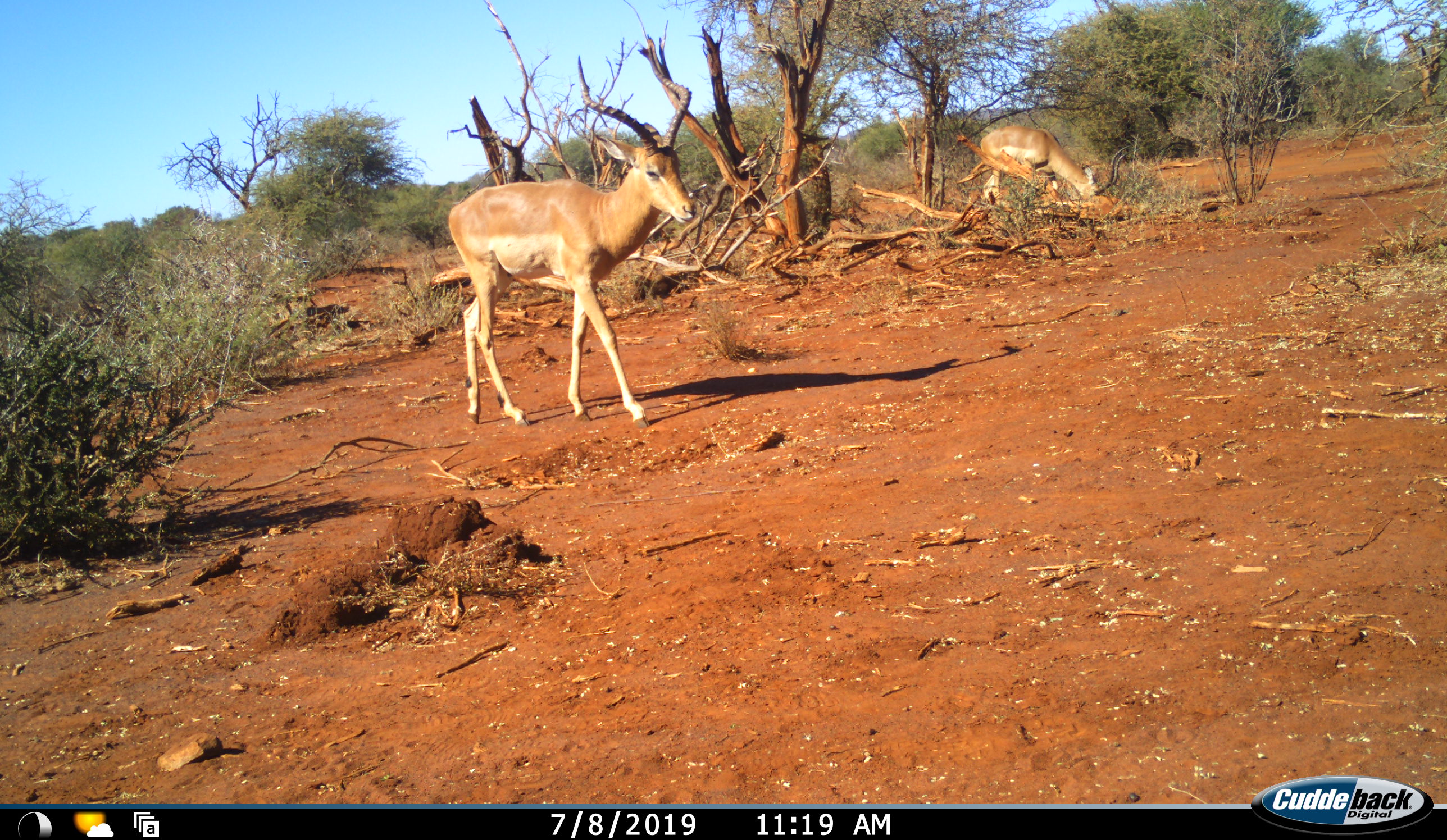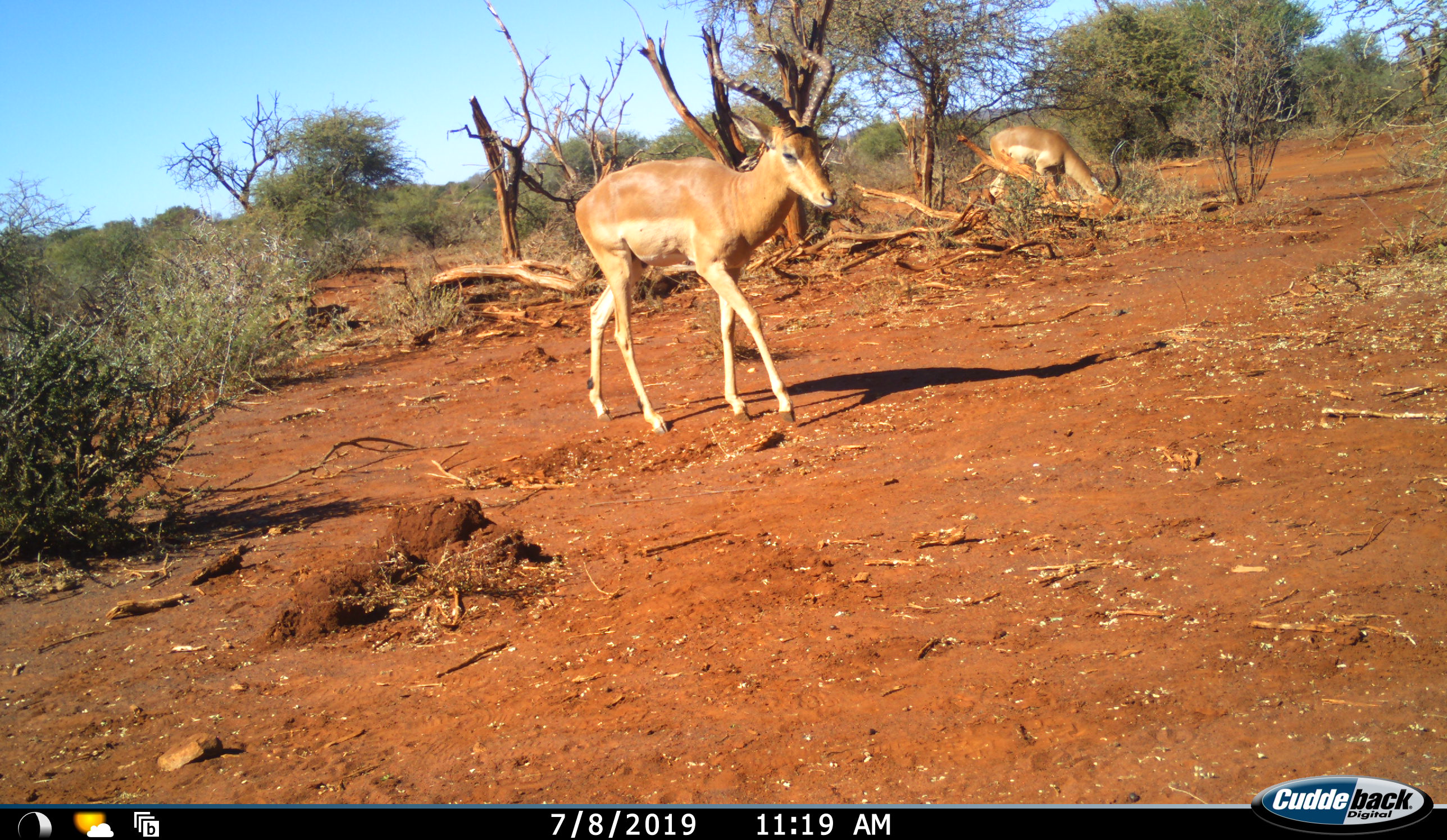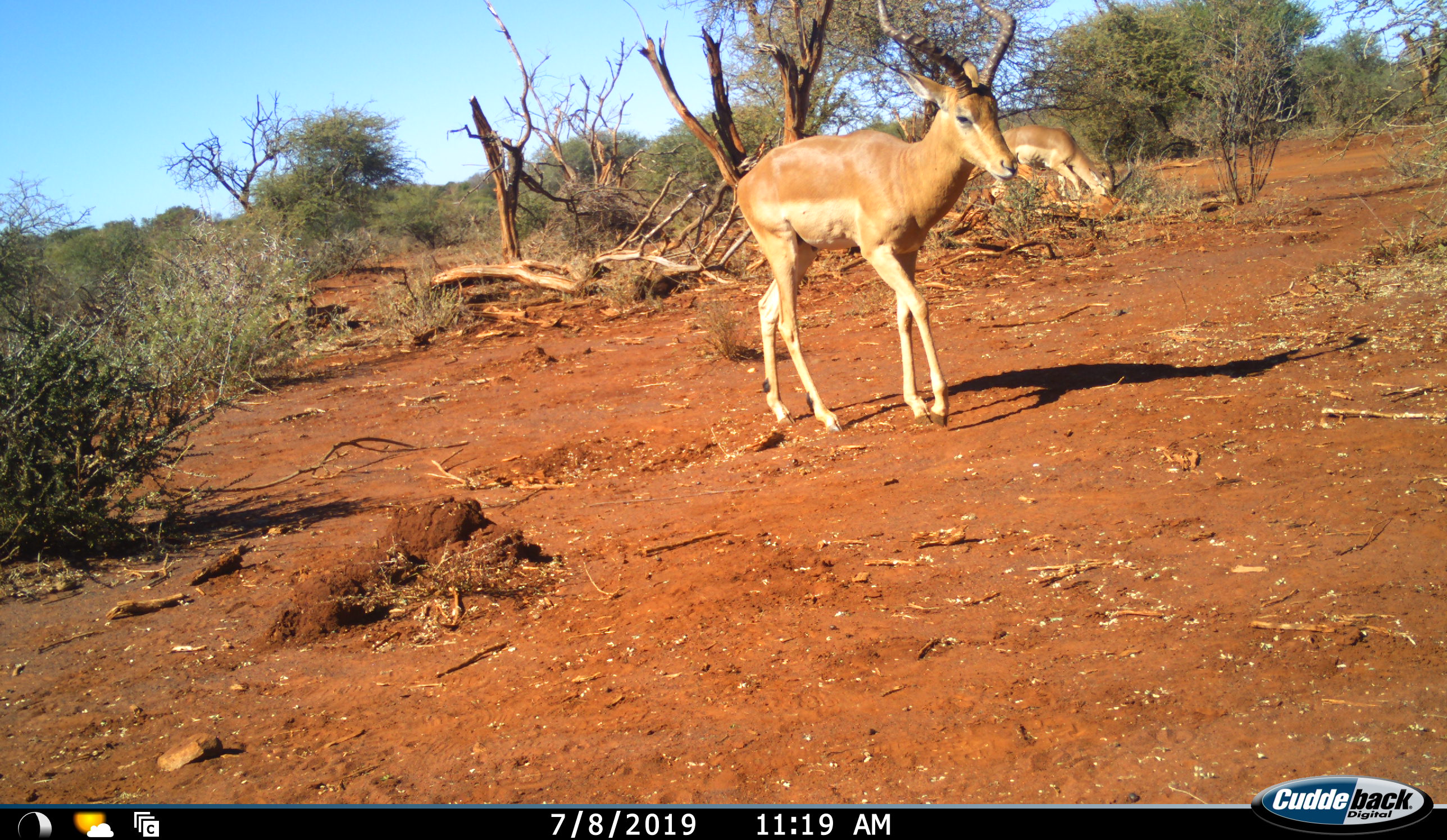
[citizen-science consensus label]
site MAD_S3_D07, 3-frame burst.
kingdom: Animalia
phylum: Chordata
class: Mammalia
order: Artiodactyla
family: Bovidae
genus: Aepyceros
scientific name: Aepyceros melampus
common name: impala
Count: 2.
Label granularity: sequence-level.